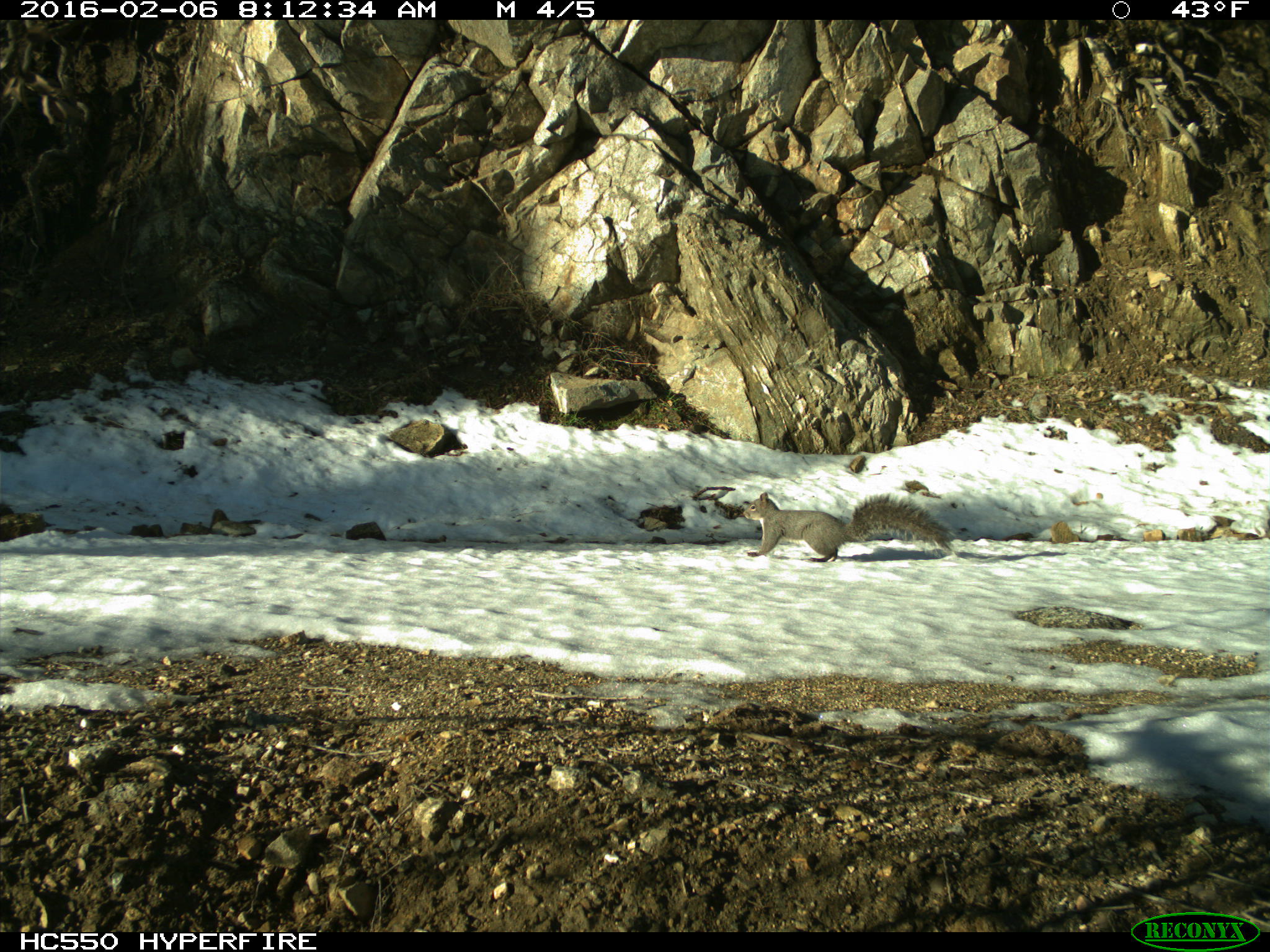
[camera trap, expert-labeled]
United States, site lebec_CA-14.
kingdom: Animalia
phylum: Chordata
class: Mammalia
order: Rodentia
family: Sciuridae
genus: Sciurus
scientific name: Sciurus carolinensis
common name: eastern gray squirrel